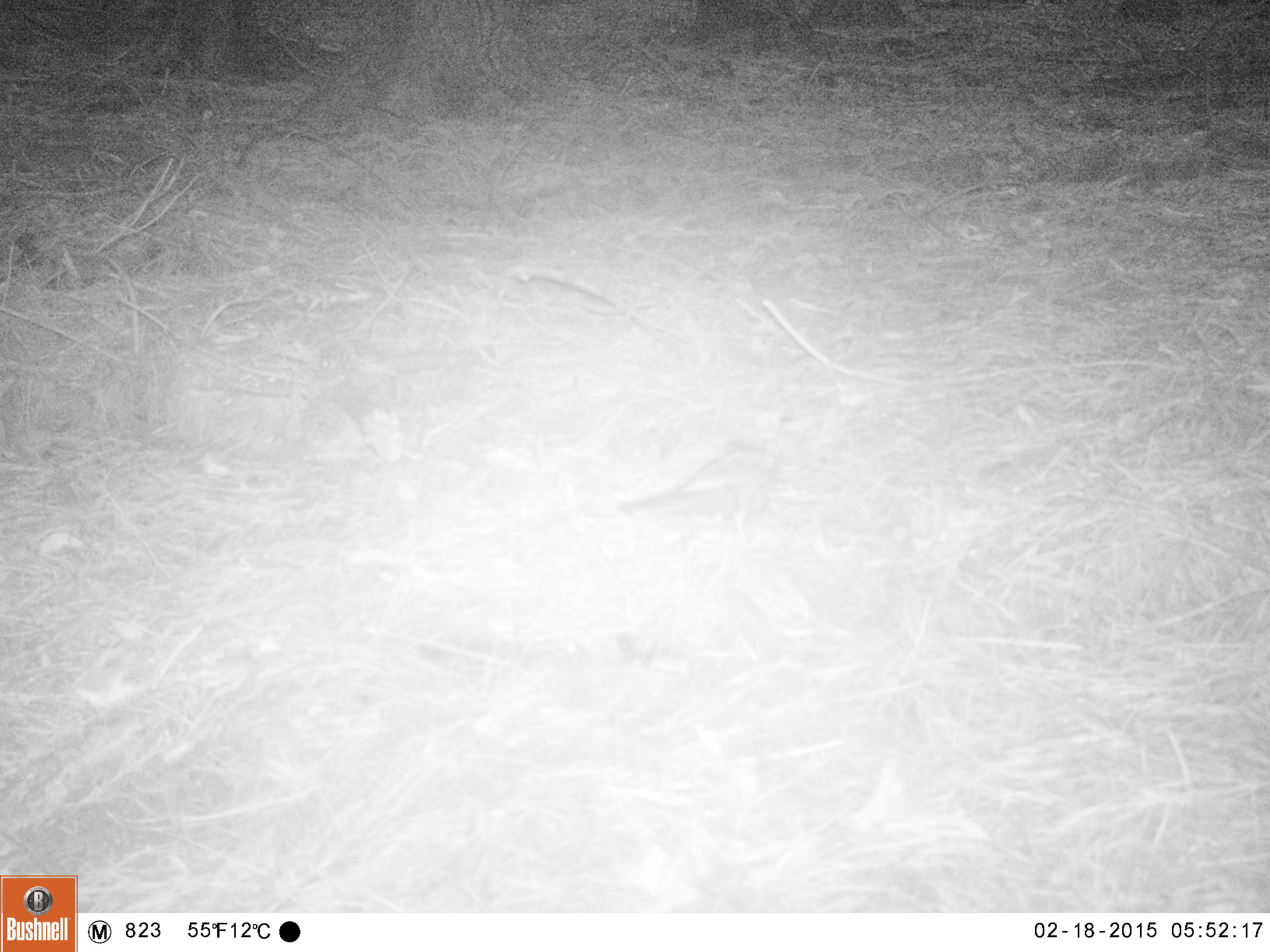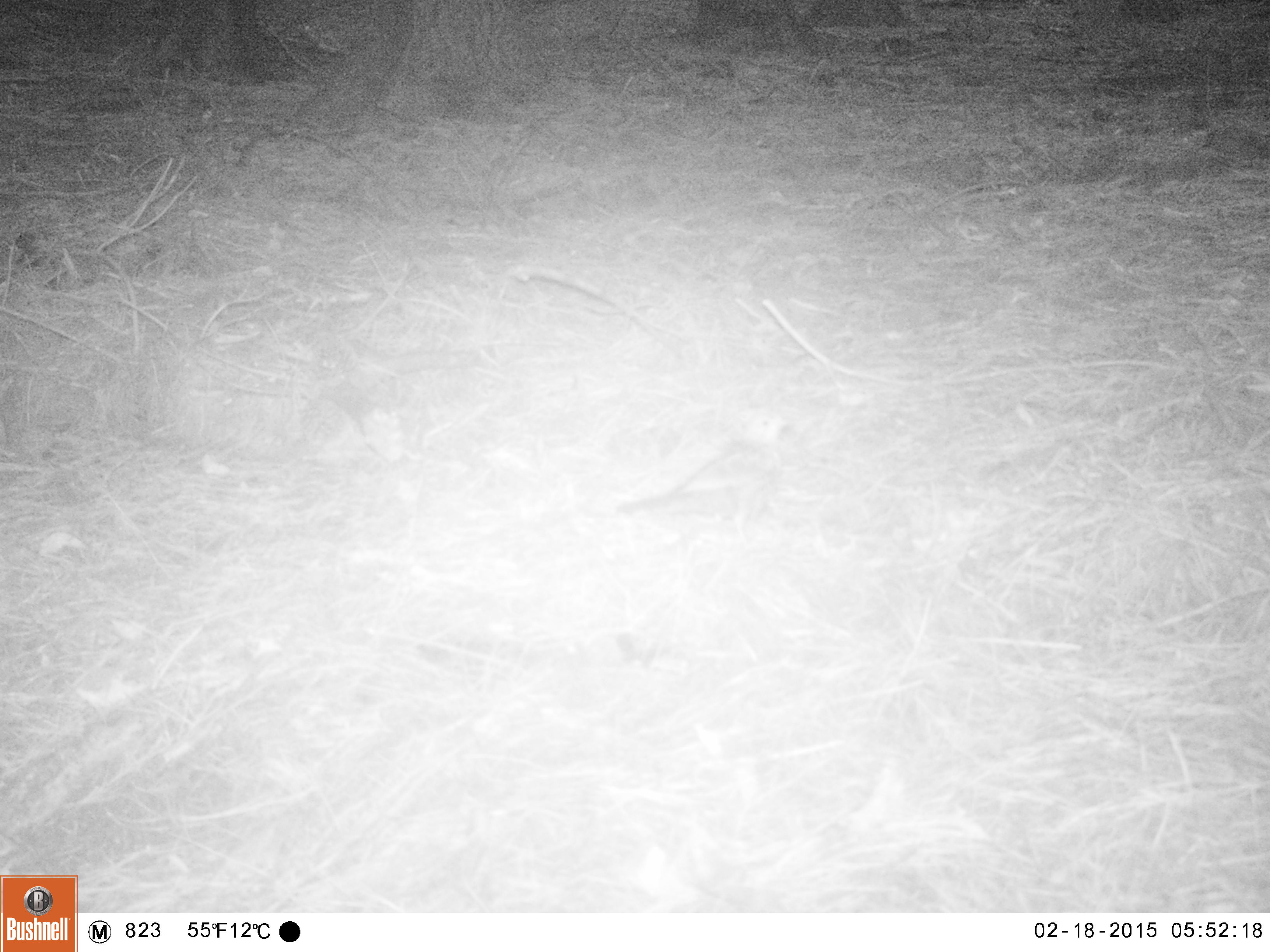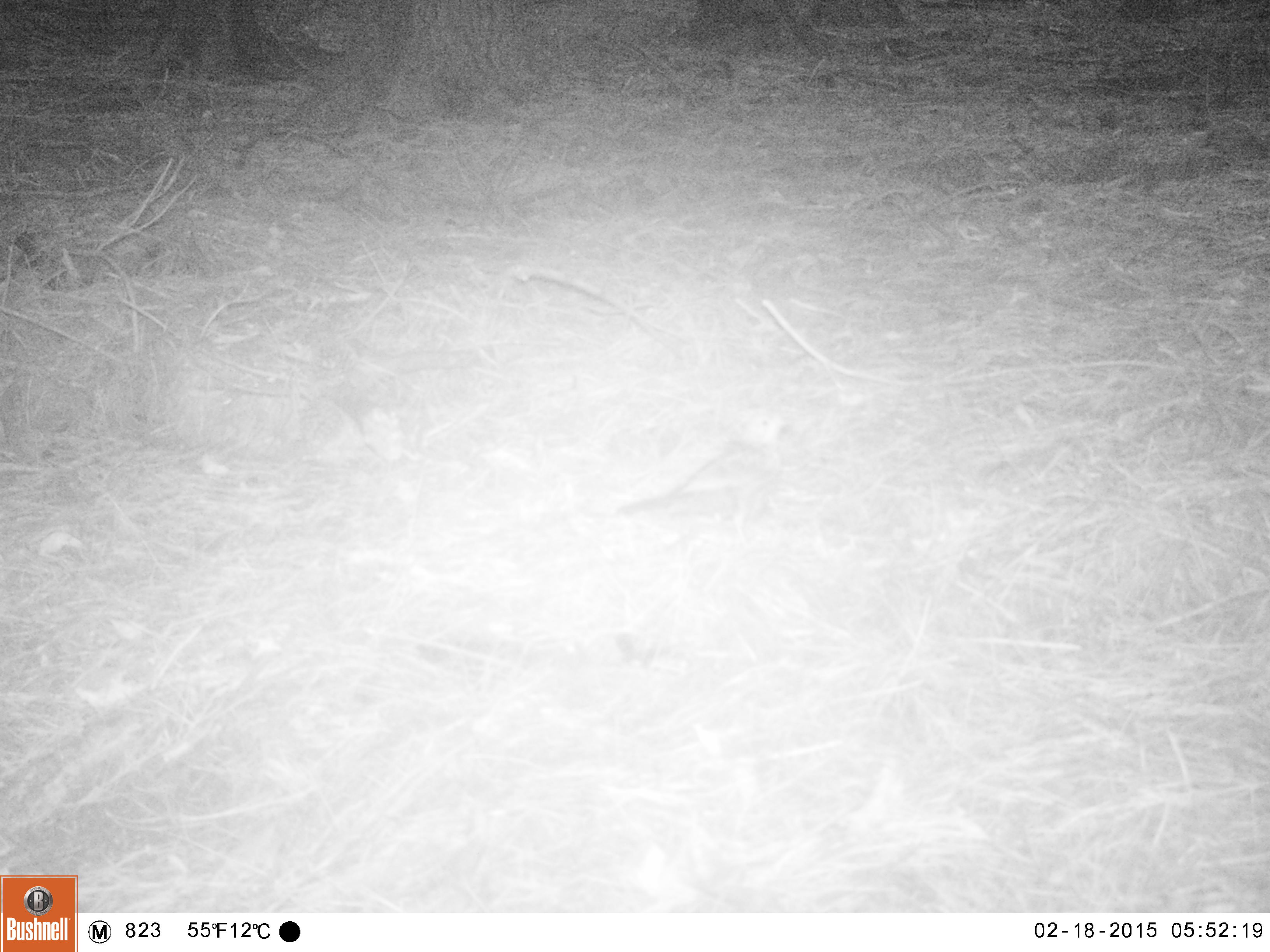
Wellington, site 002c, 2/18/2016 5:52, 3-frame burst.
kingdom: Animalia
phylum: Chordata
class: Aves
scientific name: Aves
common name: bird